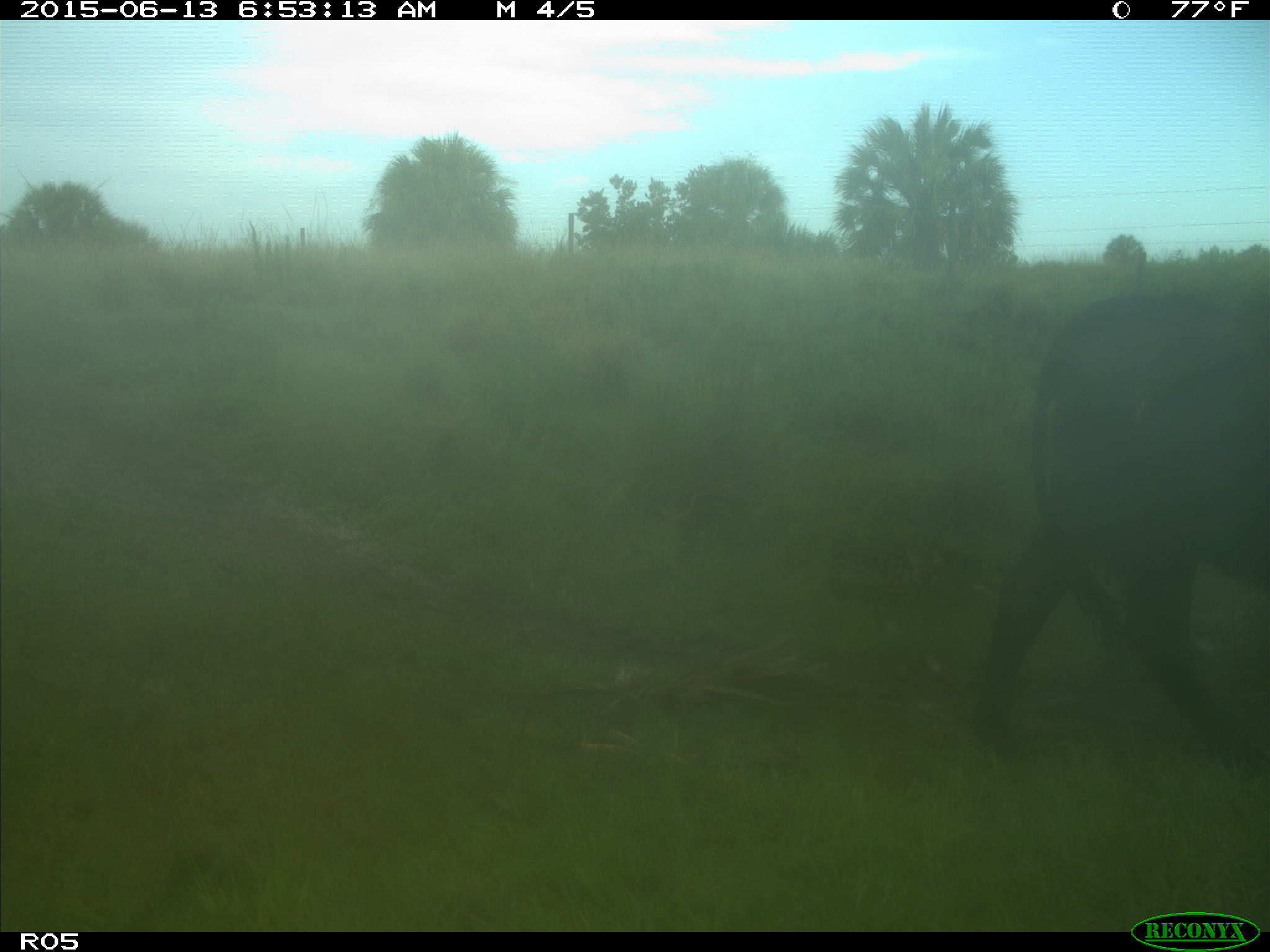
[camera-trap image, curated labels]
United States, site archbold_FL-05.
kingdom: Animalia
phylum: Chordata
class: Mammalia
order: Artiodactyla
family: Bovidae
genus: Bos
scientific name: Bos taurus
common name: domestic cow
Bos taurus (domestic cow).